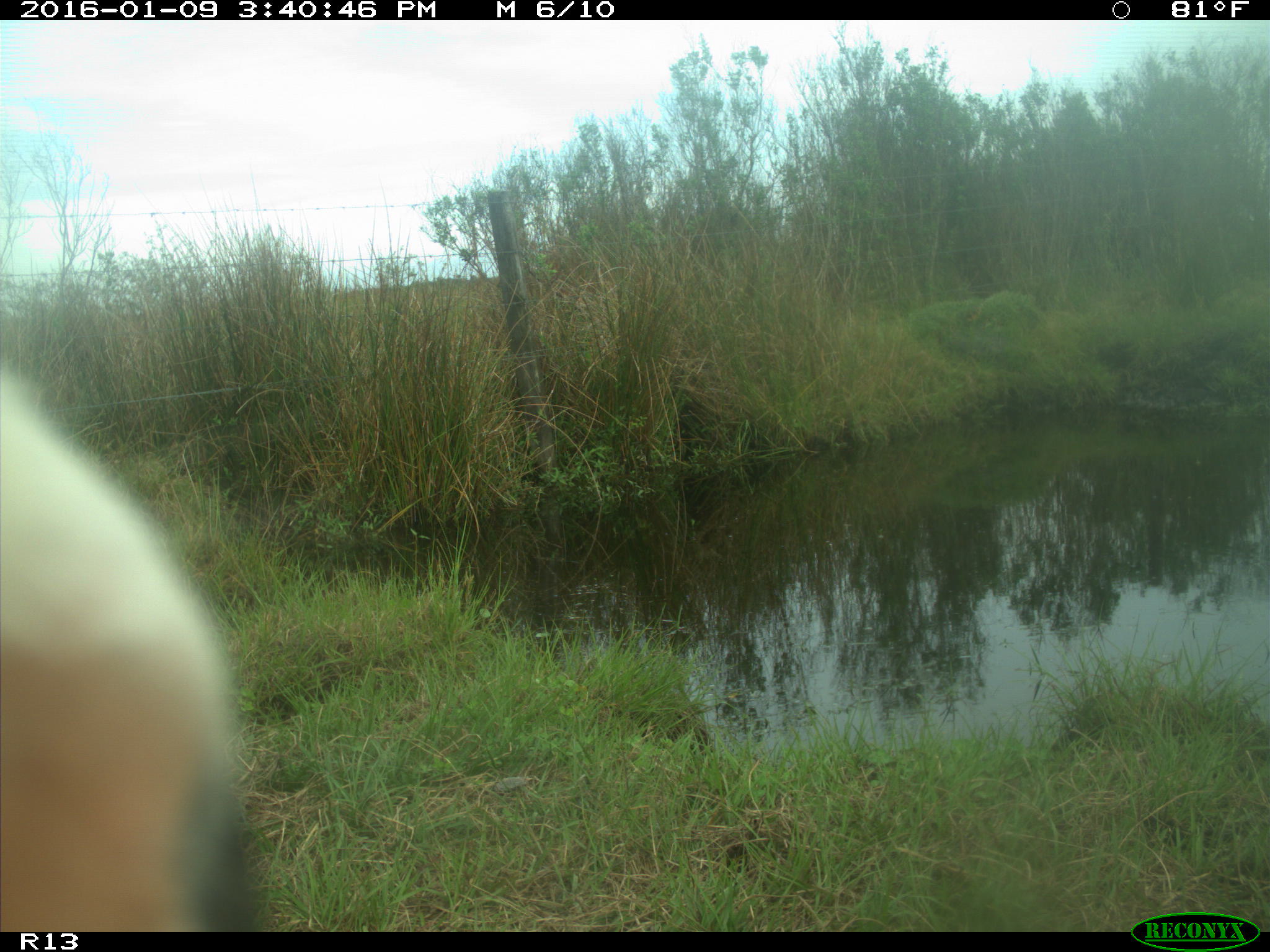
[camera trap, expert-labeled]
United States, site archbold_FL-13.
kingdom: Animalia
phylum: Chordata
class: Mammalia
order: Artiodactyla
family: Bovidae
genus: Bos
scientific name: Bos taurus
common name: domestic cow